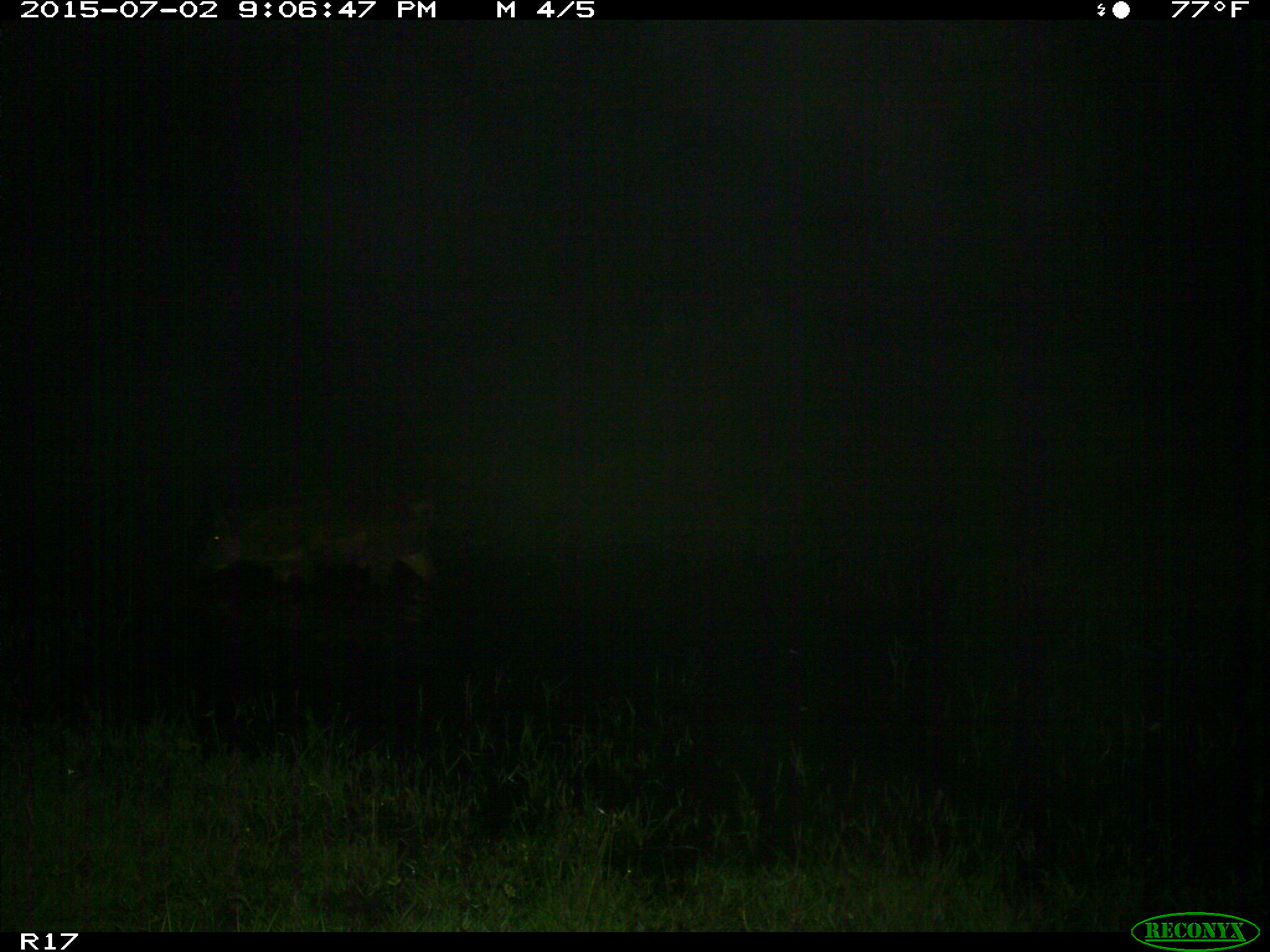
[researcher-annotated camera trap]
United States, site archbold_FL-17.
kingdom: Animalia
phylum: Chordata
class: Mammalia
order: Artiodactyla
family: Suidae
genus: Sus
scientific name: Sus scrofa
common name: wild boar